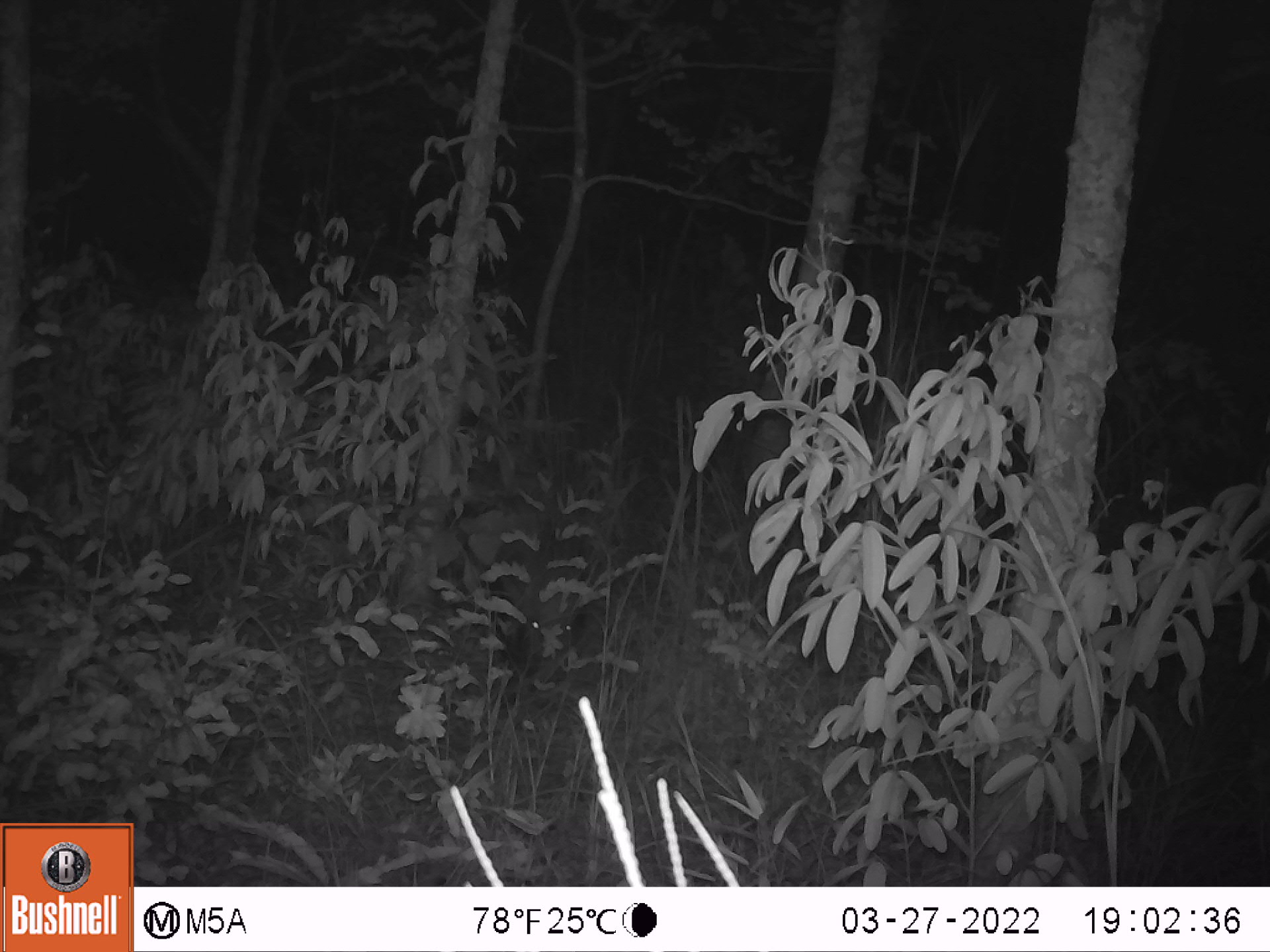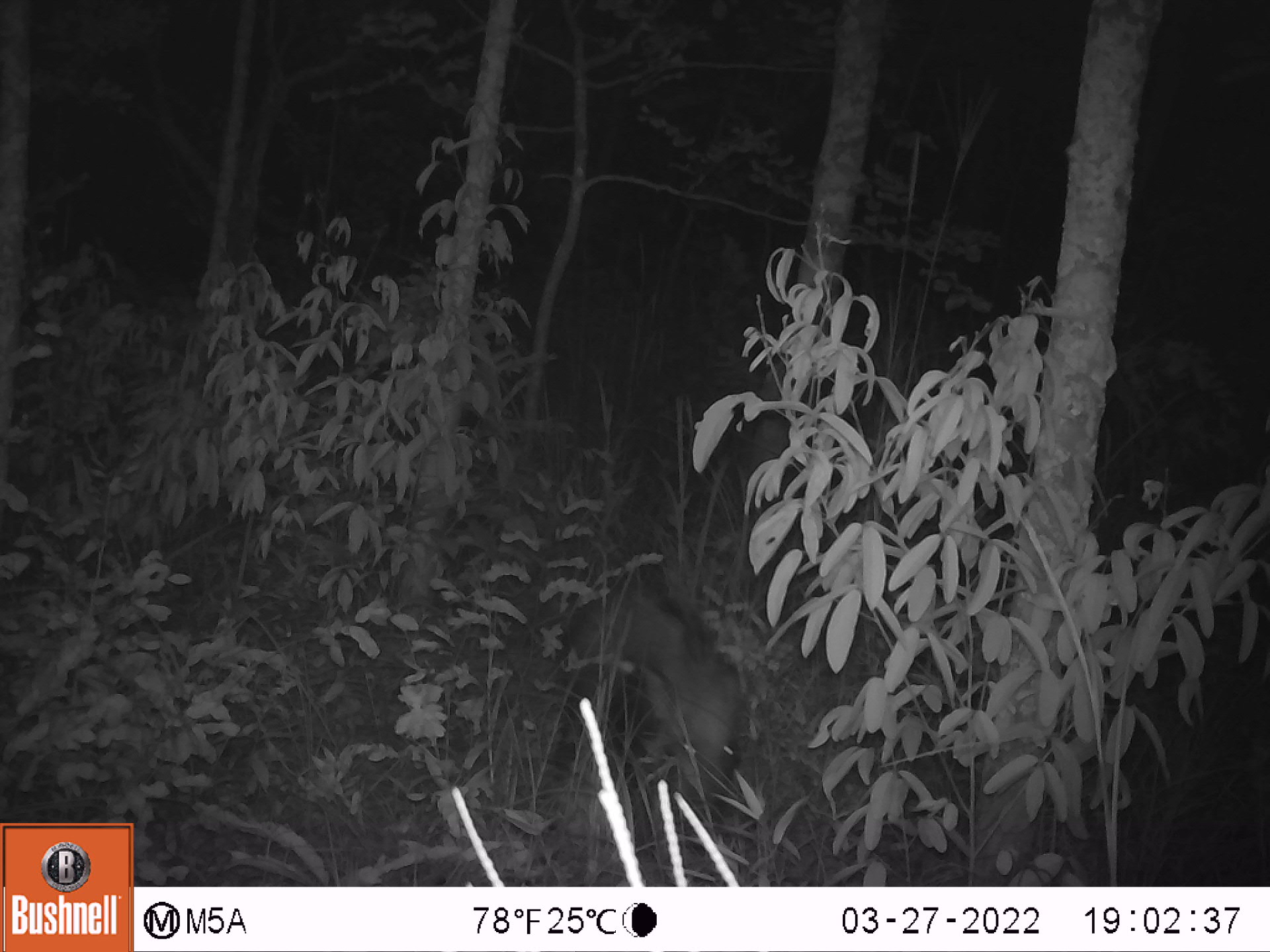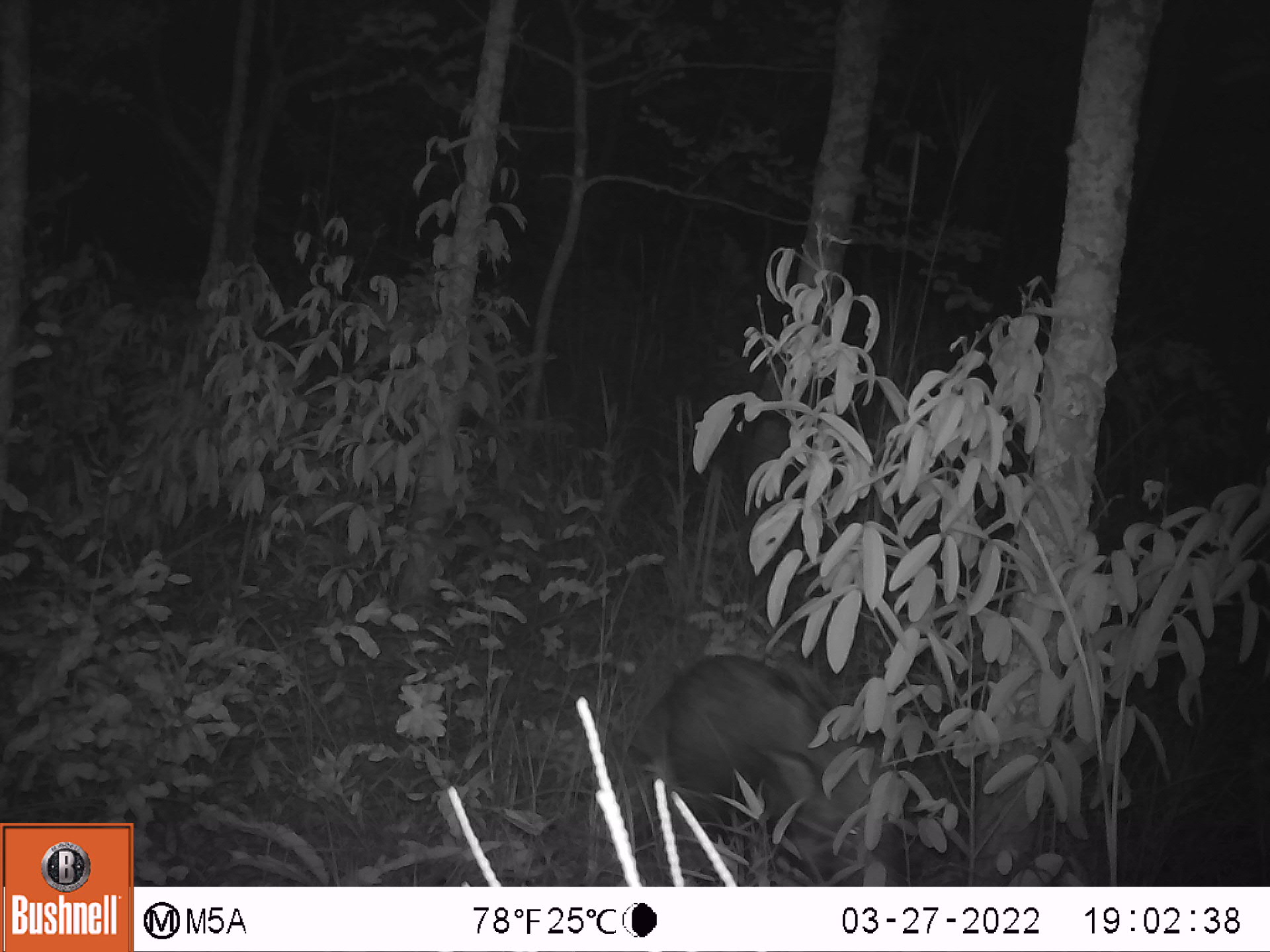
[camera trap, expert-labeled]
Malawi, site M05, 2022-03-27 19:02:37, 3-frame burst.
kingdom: Animalia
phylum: Chordata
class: Mammalia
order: Artiodactyla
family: Suidae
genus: Potamochoerus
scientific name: Potamochoerus larvatus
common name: bushpig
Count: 1.